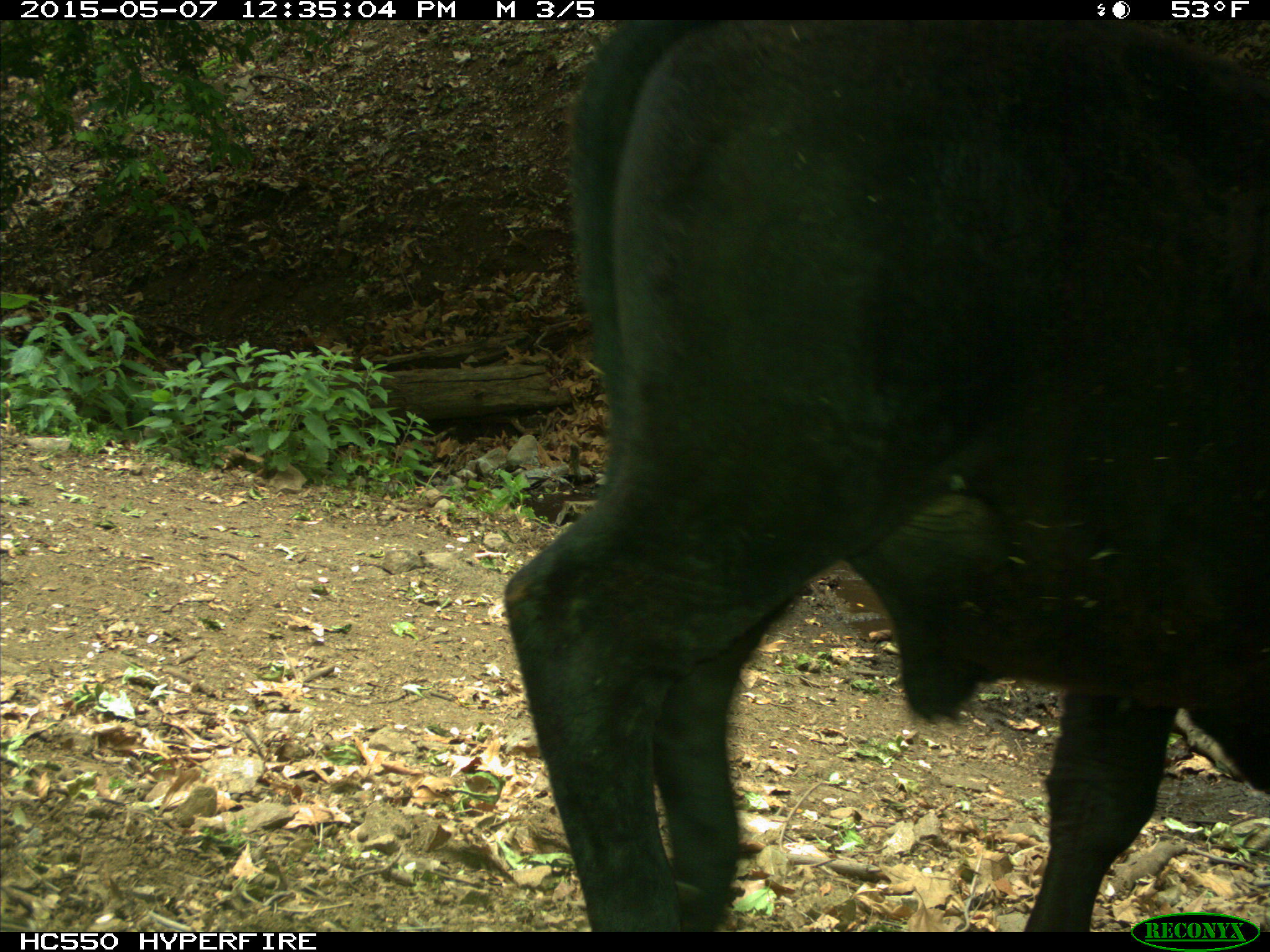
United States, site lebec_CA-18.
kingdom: Animalia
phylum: Chordata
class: Mammalia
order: Artiodactyla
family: Bovidae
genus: Bos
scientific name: Bos taurus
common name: domestic cow